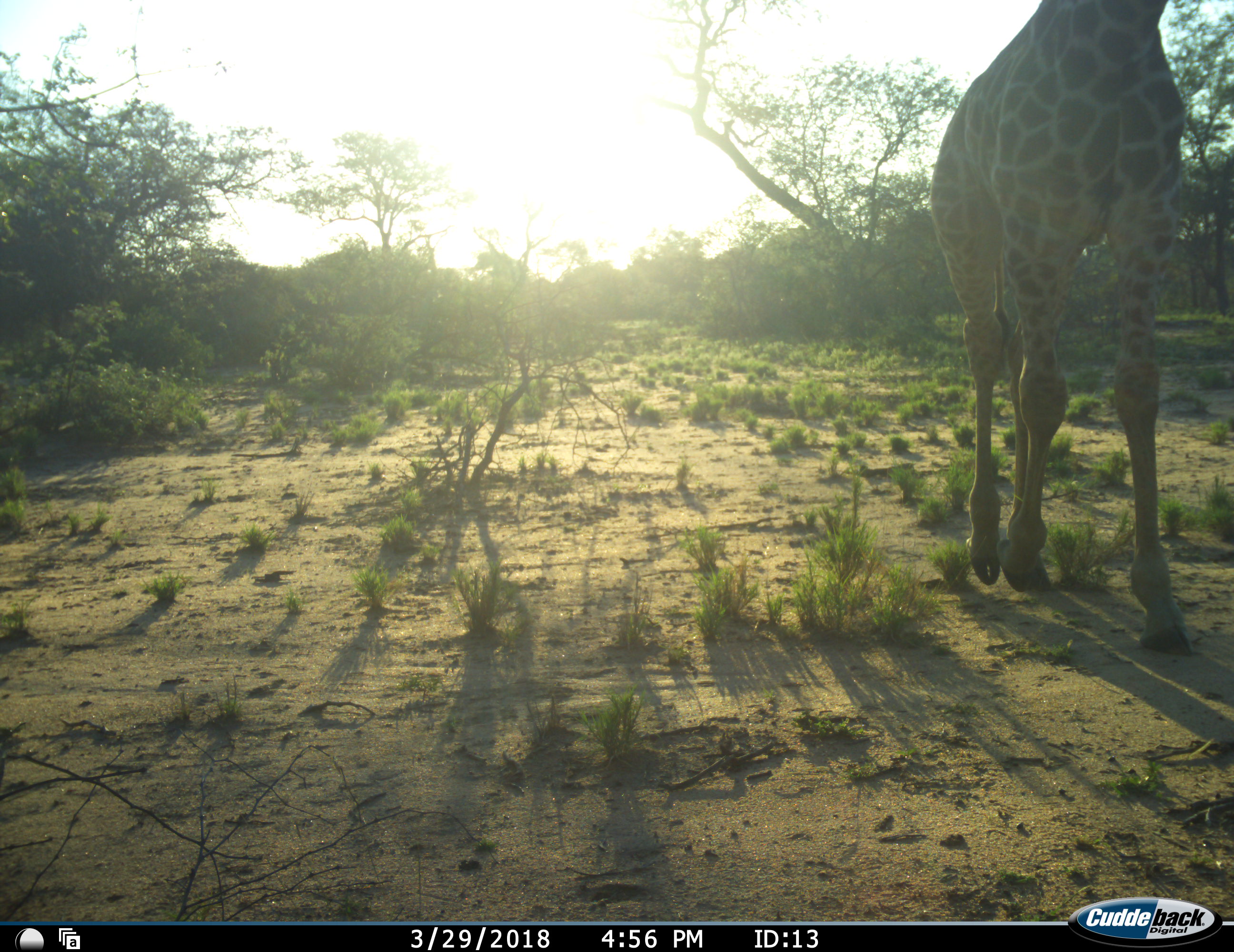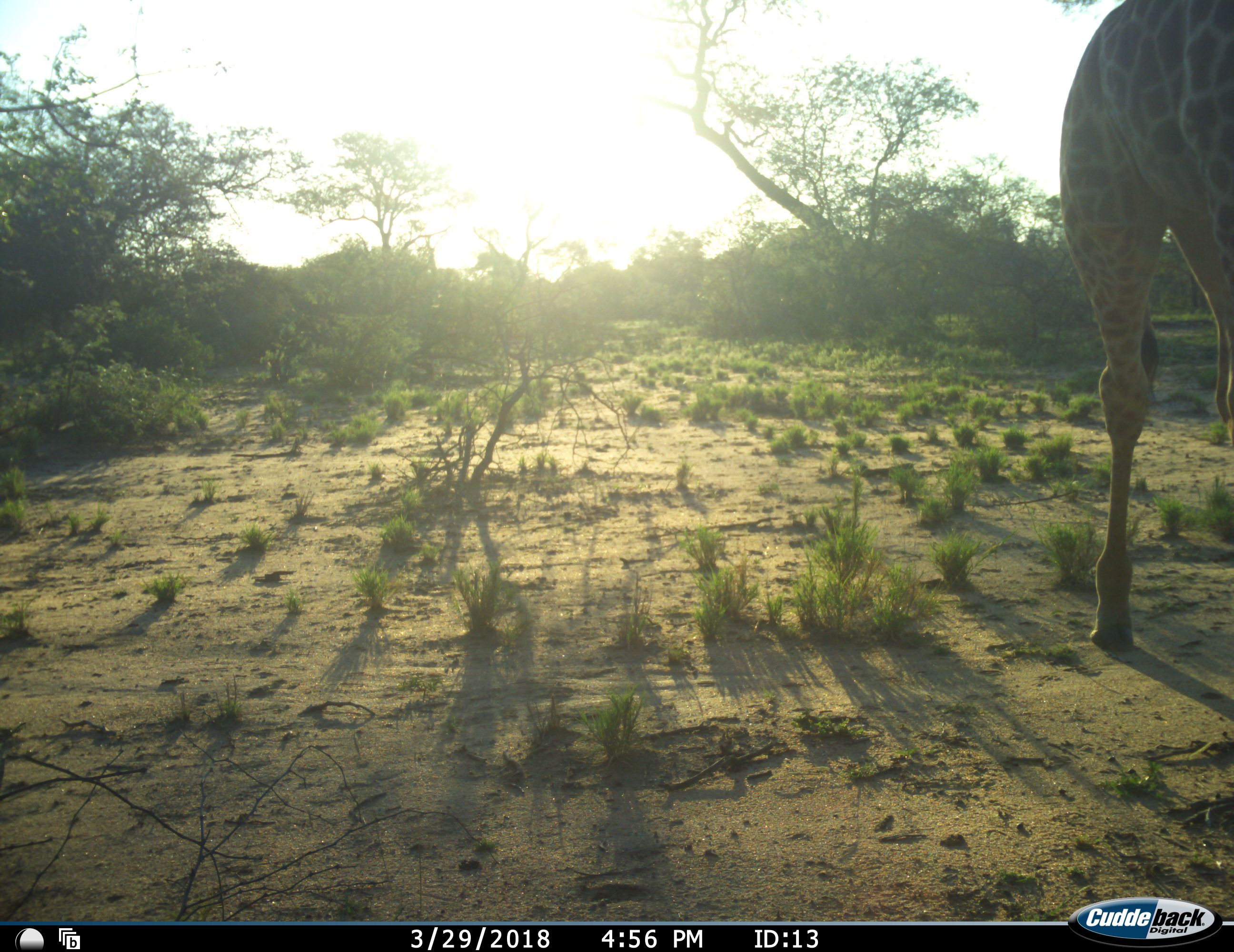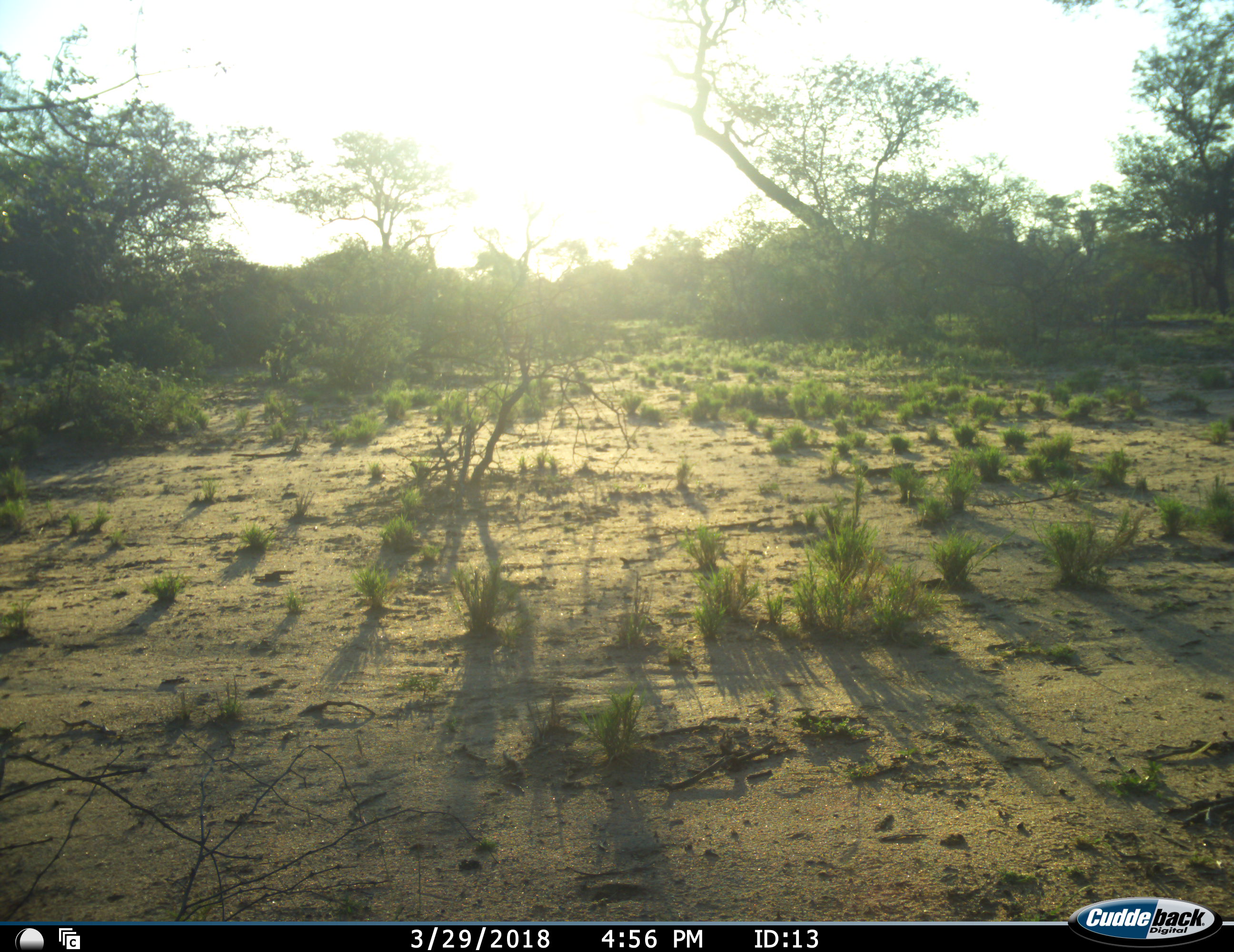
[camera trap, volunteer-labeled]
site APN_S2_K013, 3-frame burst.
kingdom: Animalia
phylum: Chordata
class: Mammalia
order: Artiodactyla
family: Giraffidae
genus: Giraffa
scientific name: Giraffa camelopardalis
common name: giraffe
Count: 1.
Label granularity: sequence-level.